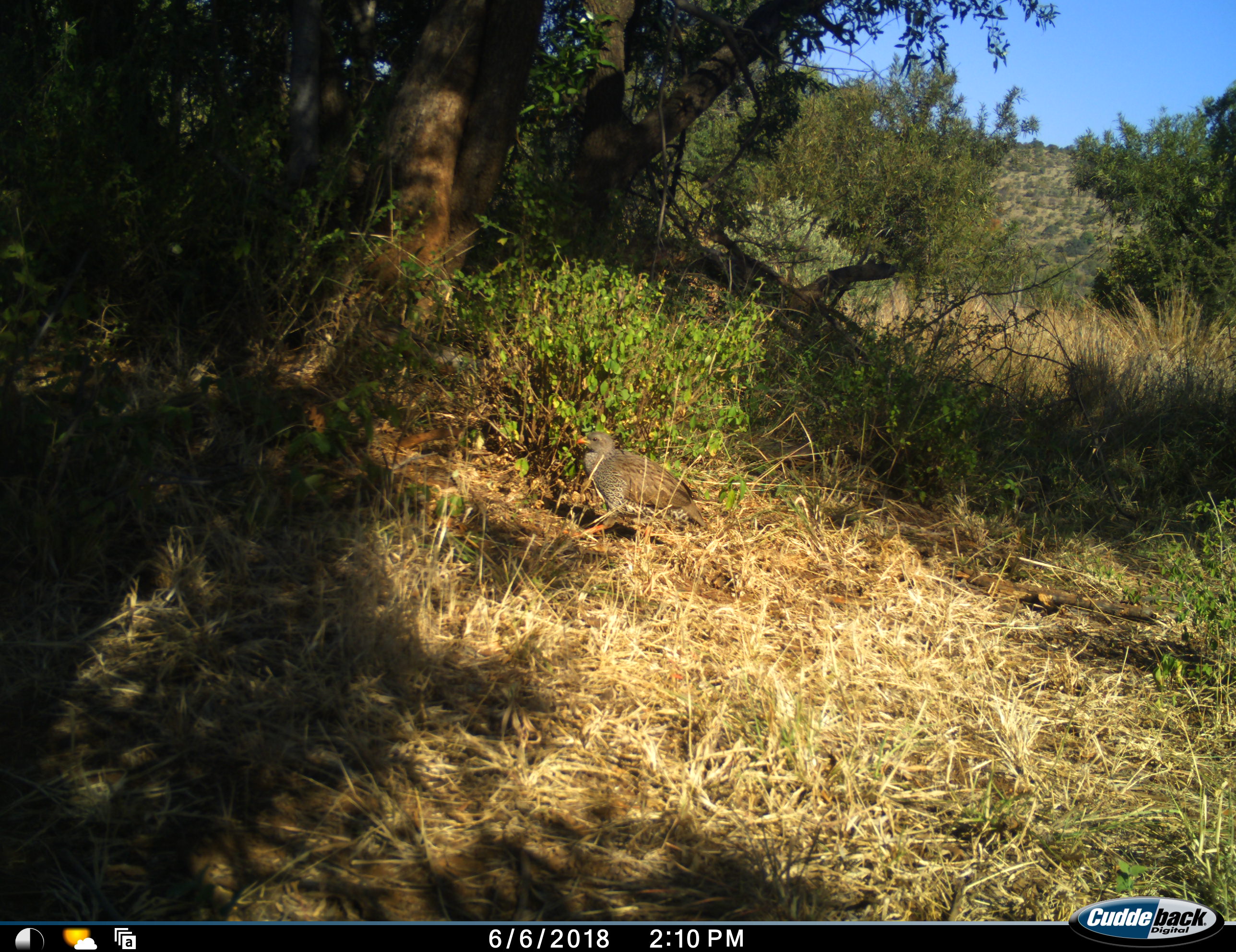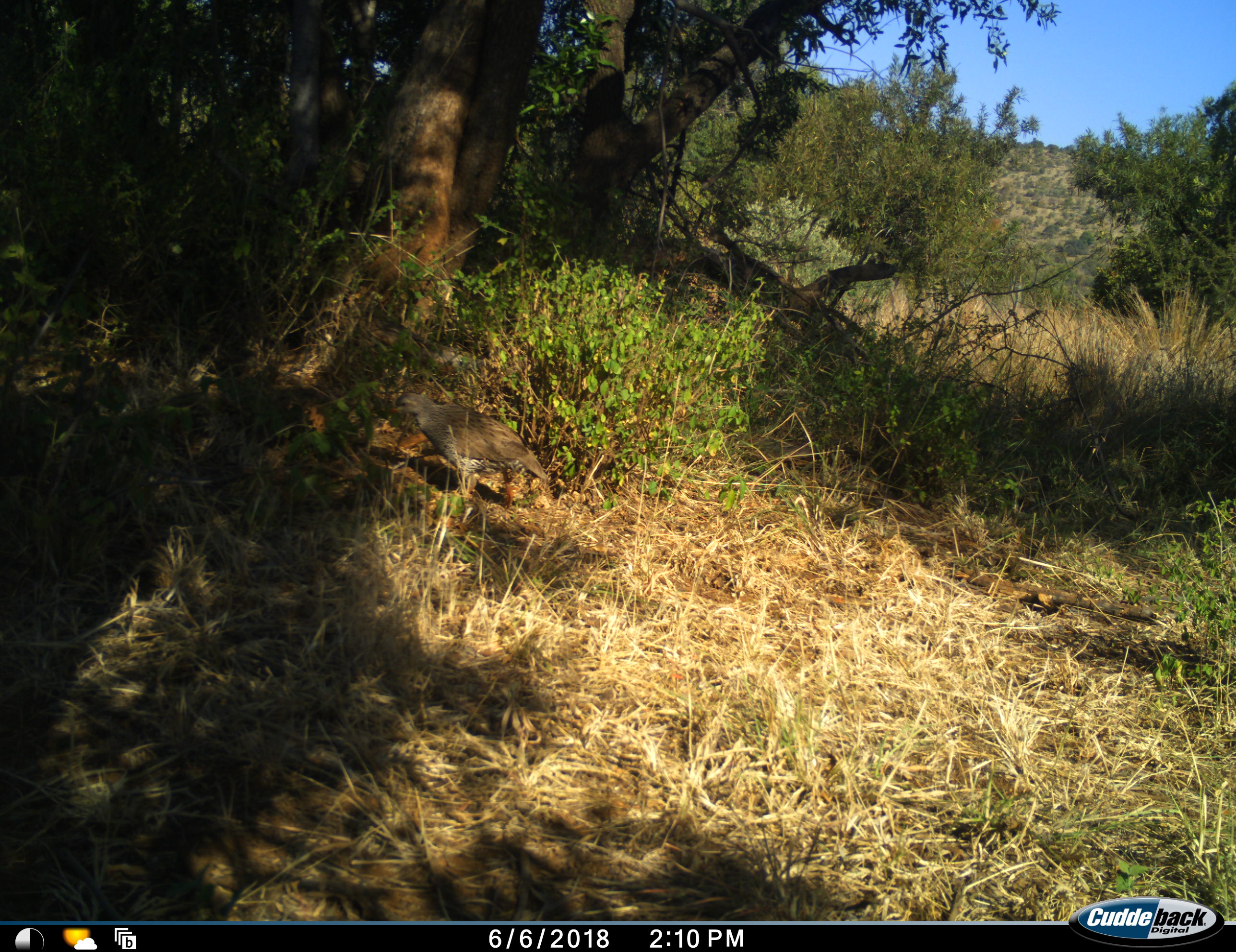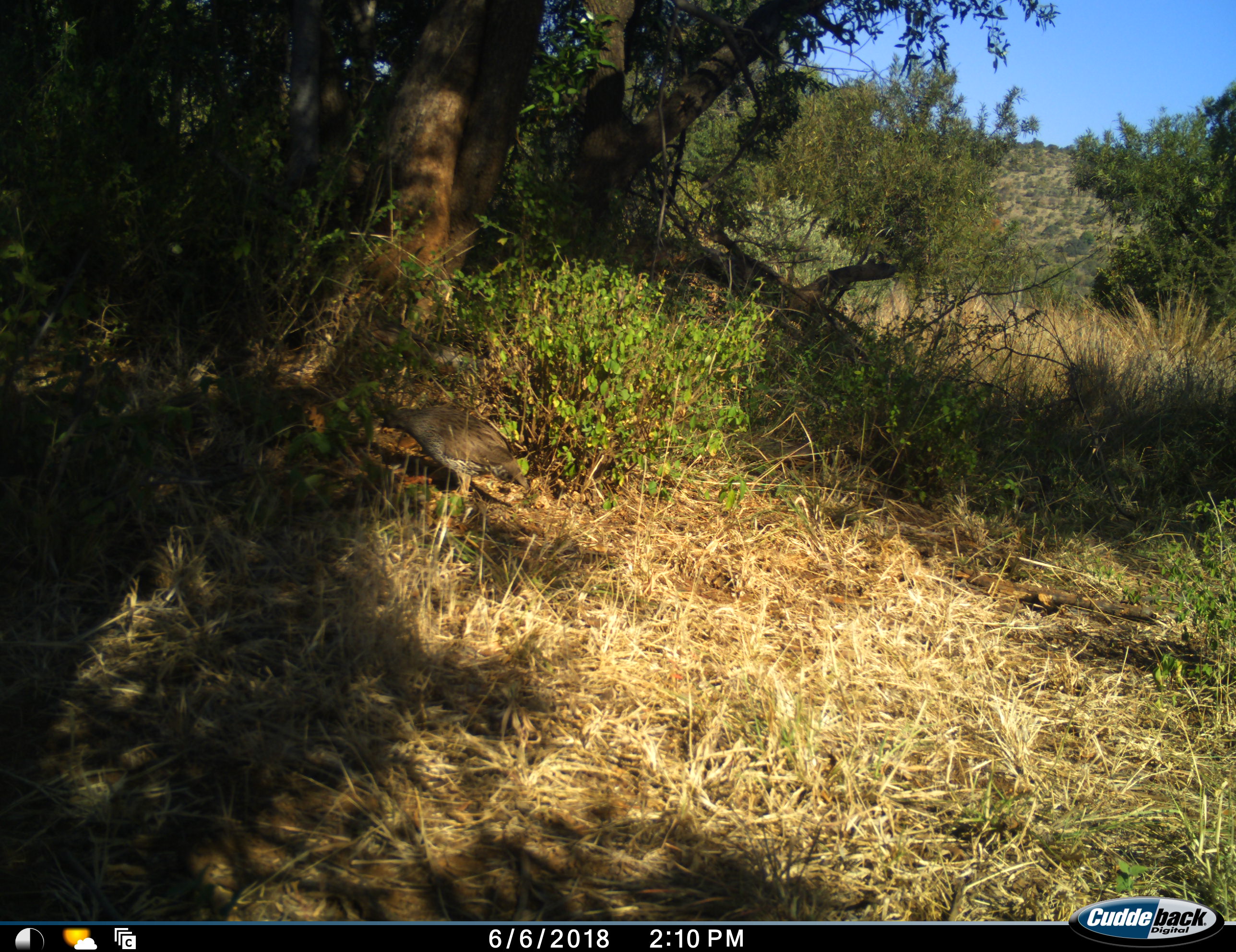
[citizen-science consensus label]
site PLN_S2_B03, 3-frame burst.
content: unidentified animal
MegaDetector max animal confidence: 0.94